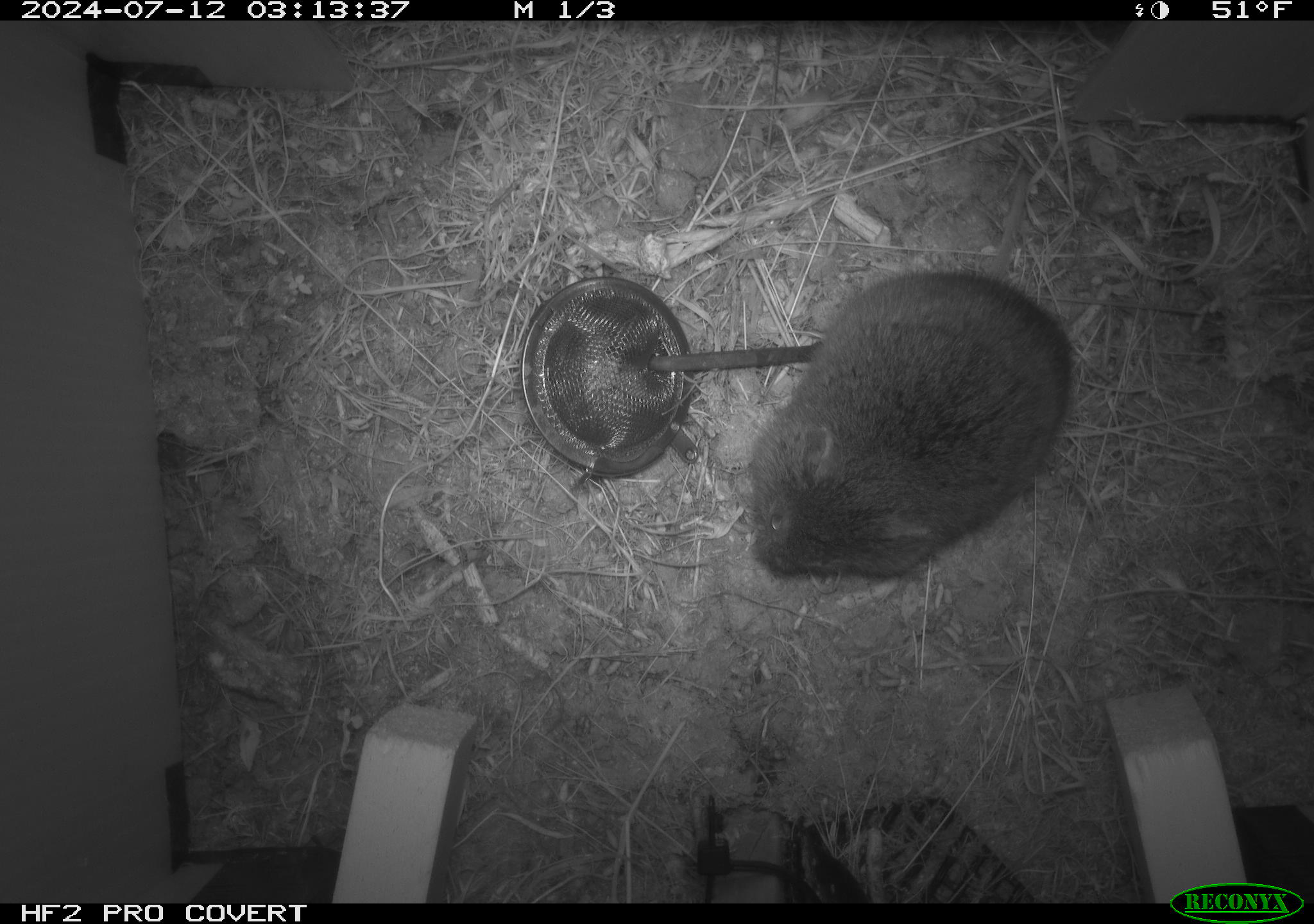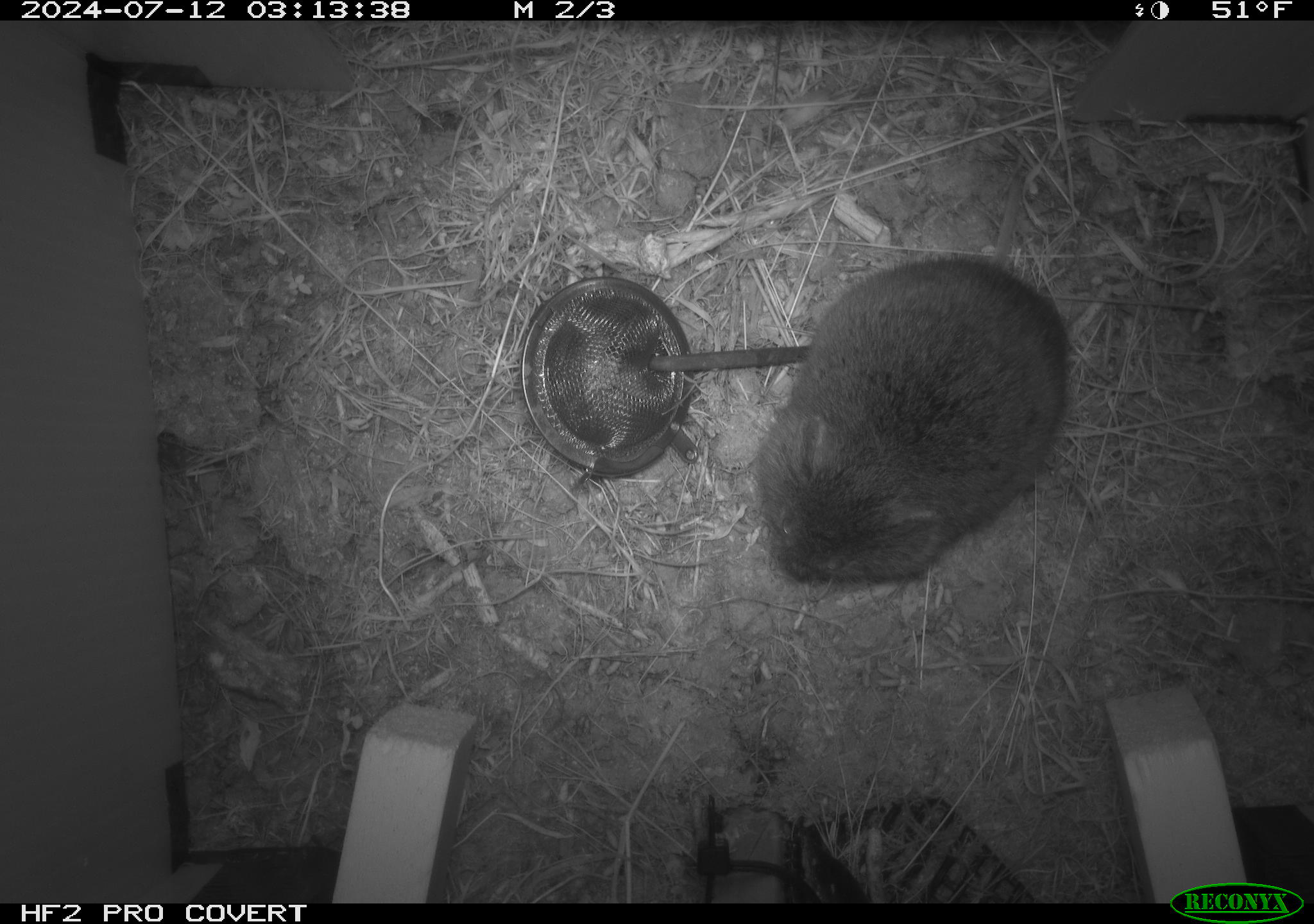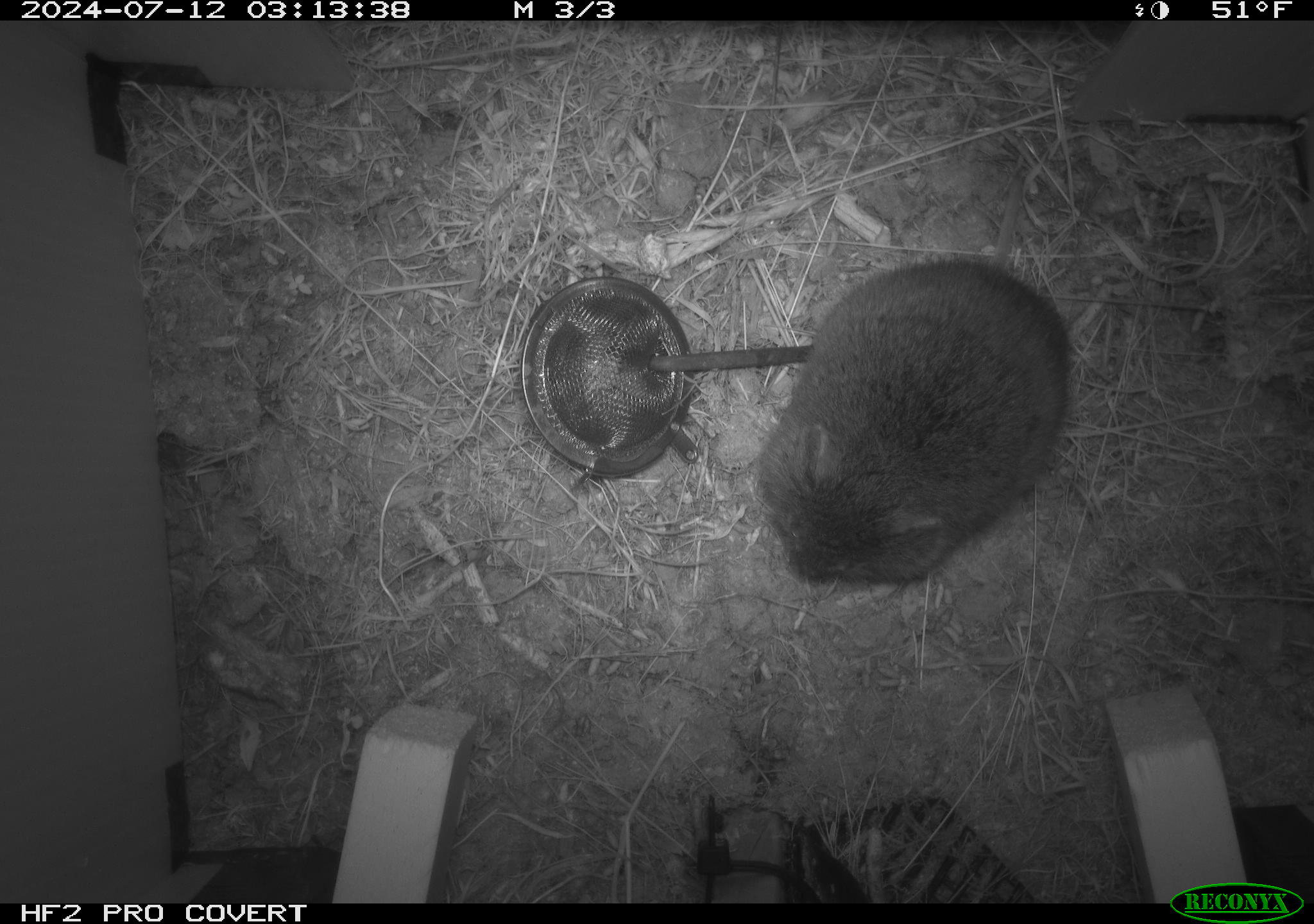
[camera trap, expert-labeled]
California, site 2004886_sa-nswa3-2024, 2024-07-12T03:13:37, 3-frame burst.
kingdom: Animalia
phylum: Chordata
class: Mammalia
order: Rodentia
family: Cricetidae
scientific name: Arvicolinae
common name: voles, lemmings, and muskrats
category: arvicolinae subfamily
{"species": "arvicolinae subfamily (voles, lemmings, and muskrats) (Arvicolinae)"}